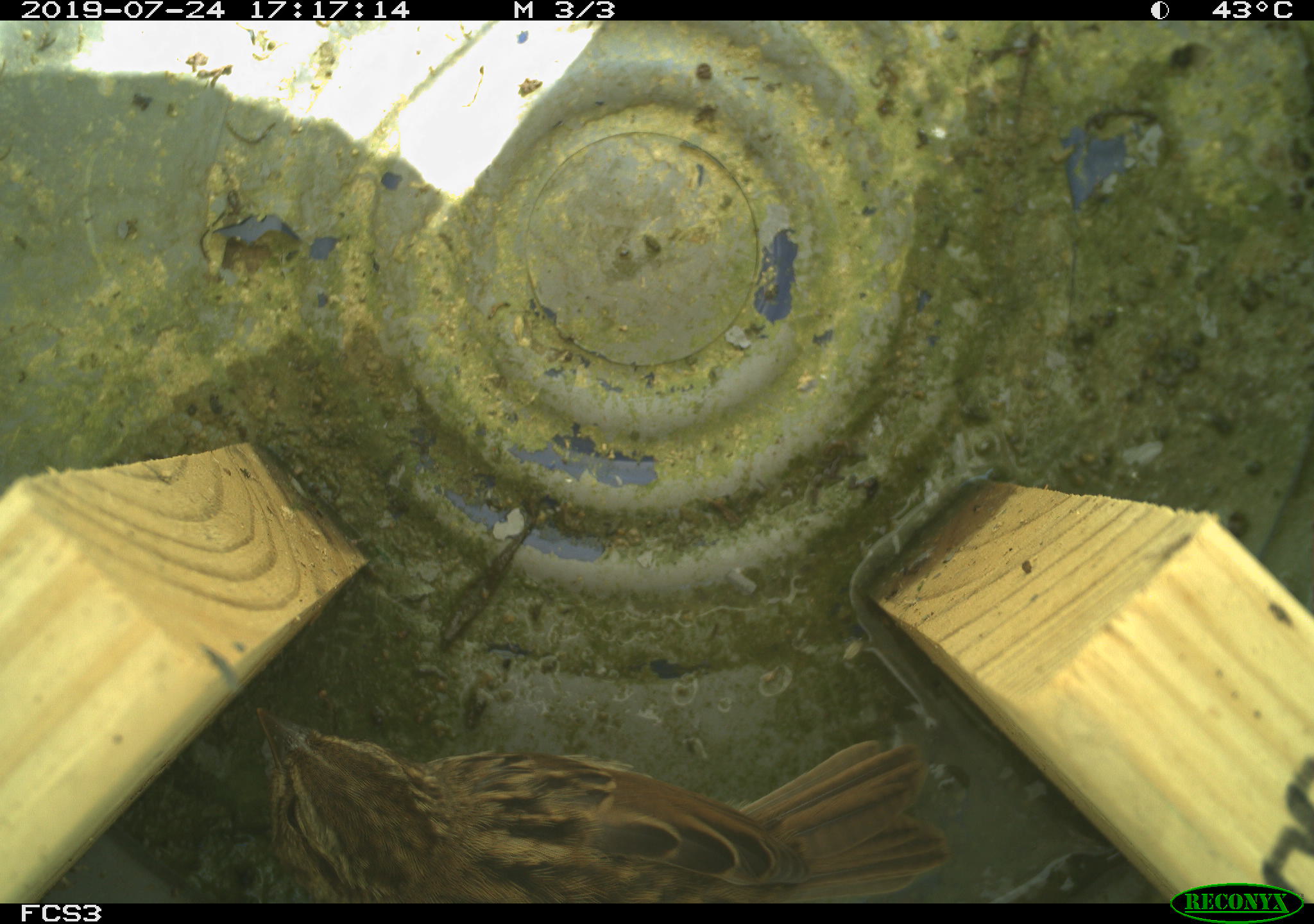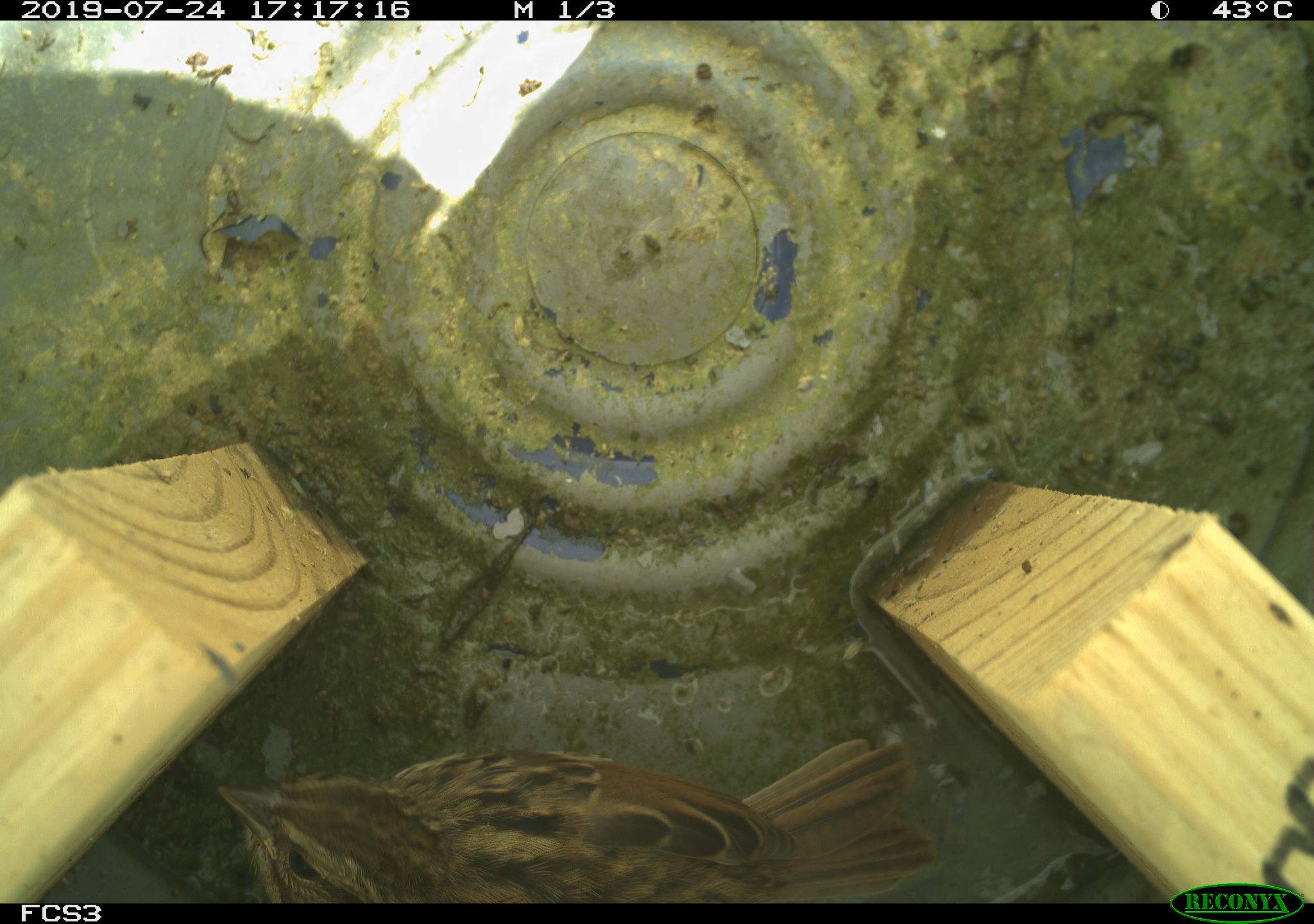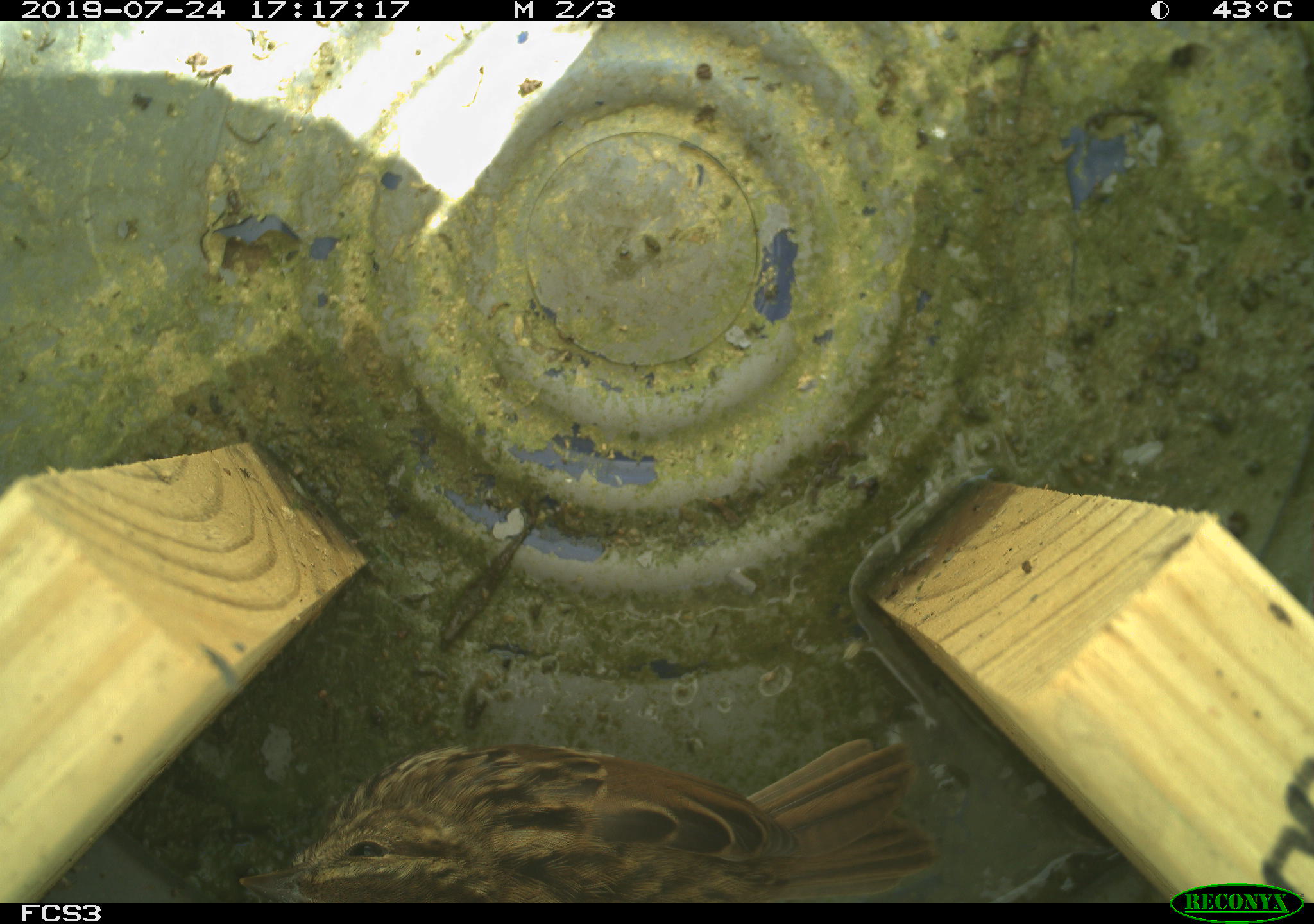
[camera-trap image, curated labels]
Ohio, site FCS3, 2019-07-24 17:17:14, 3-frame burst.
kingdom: Animalia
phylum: Chordata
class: Aves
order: Passeriformes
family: Passerellidae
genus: Melospiza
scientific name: Melospiza melodia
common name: song sparrow